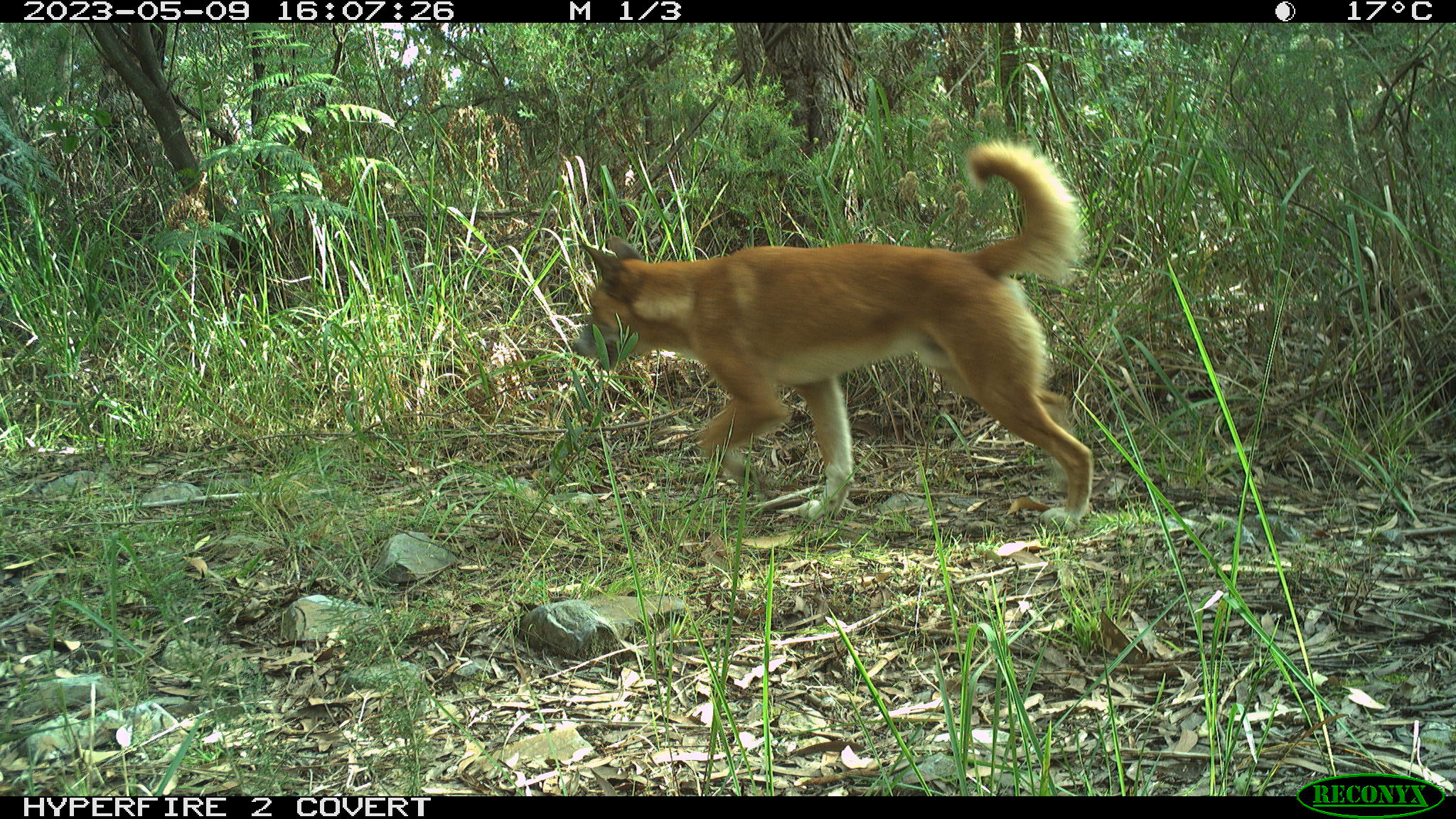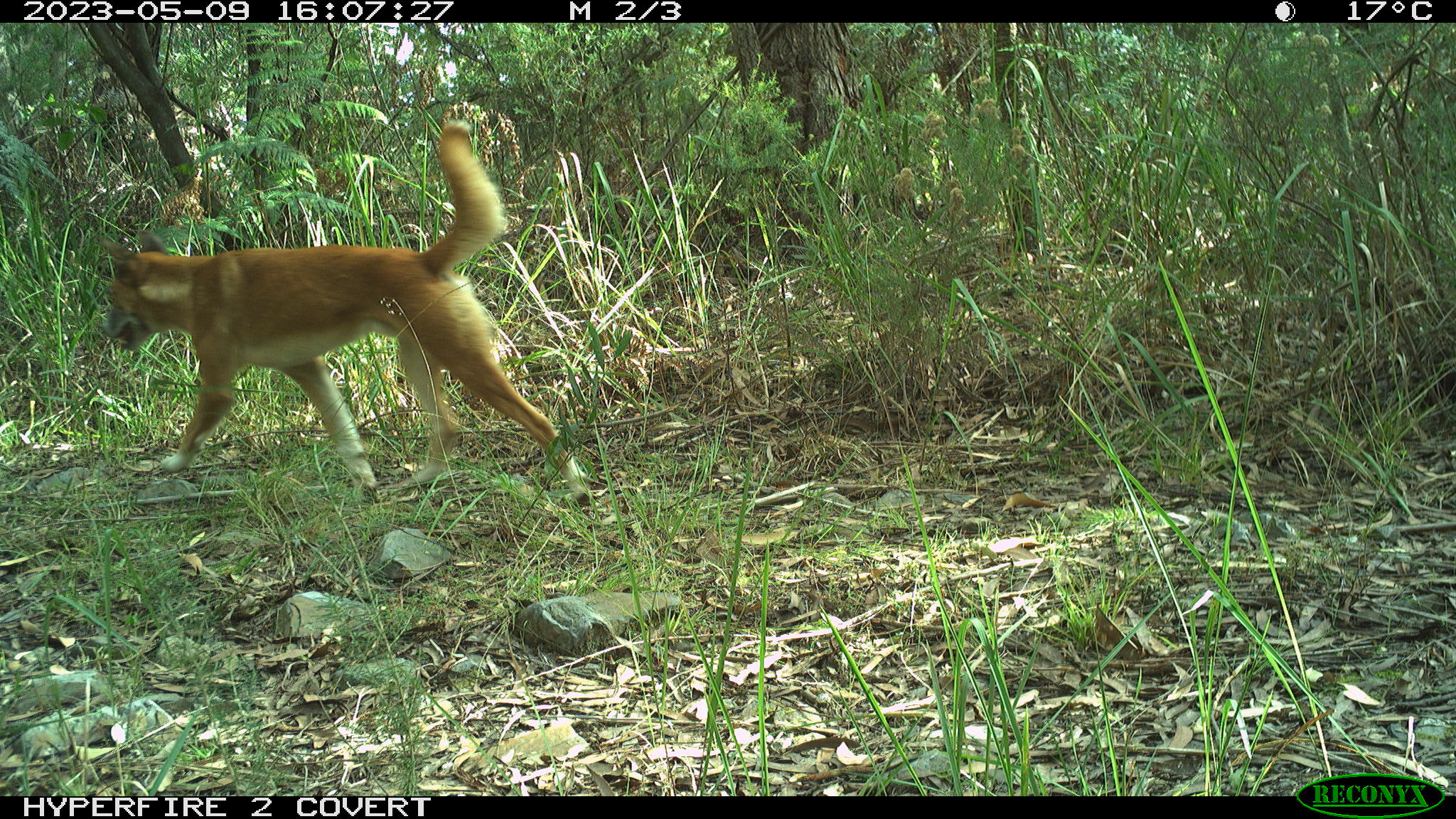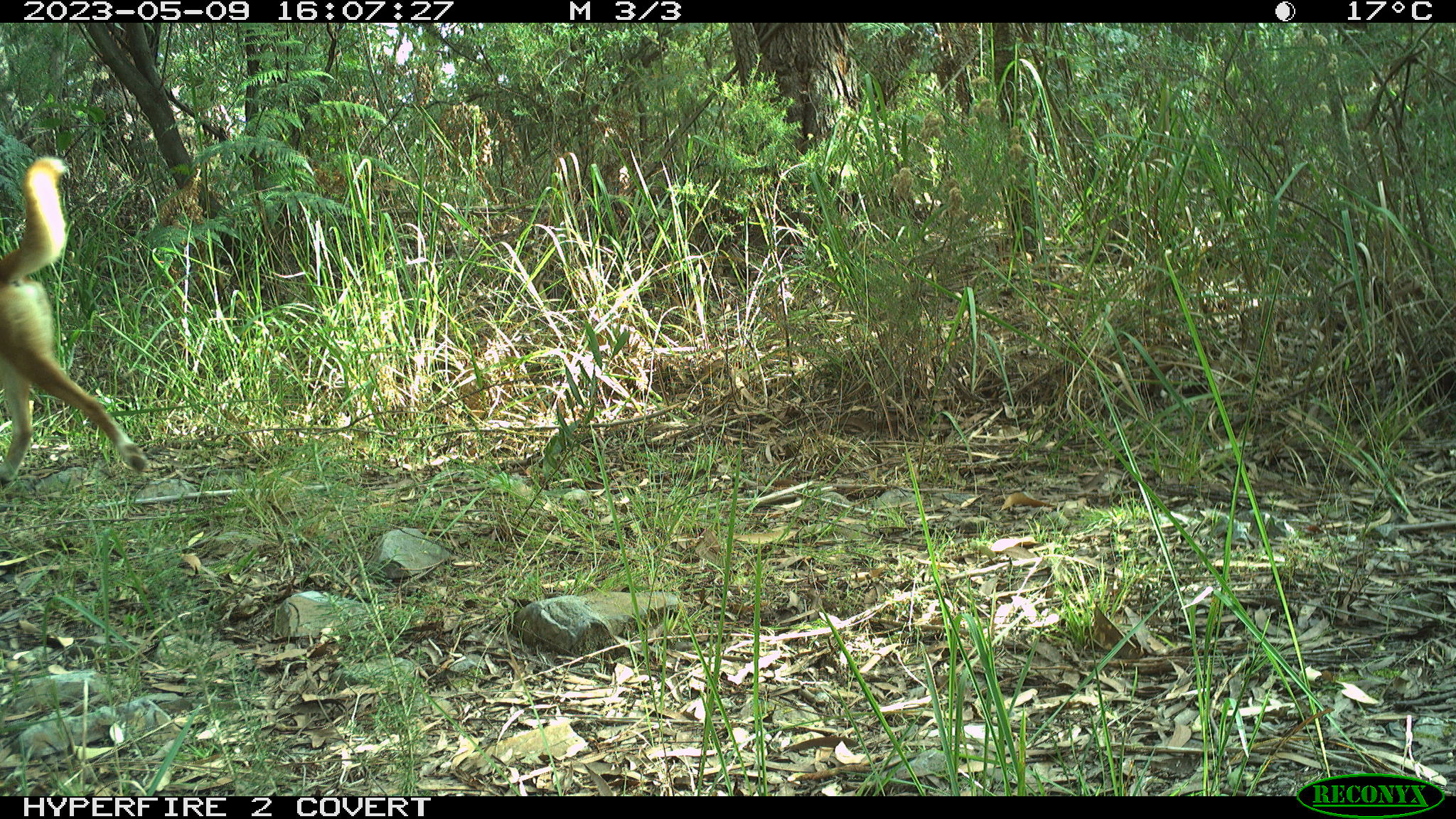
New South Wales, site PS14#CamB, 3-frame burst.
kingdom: Animalia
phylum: Chordata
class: Mammalia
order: Carnivora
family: Canidae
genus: Canis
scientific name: Canis familiaris dingo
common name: dingo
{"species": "dingo (Canis familiaris dingo)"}